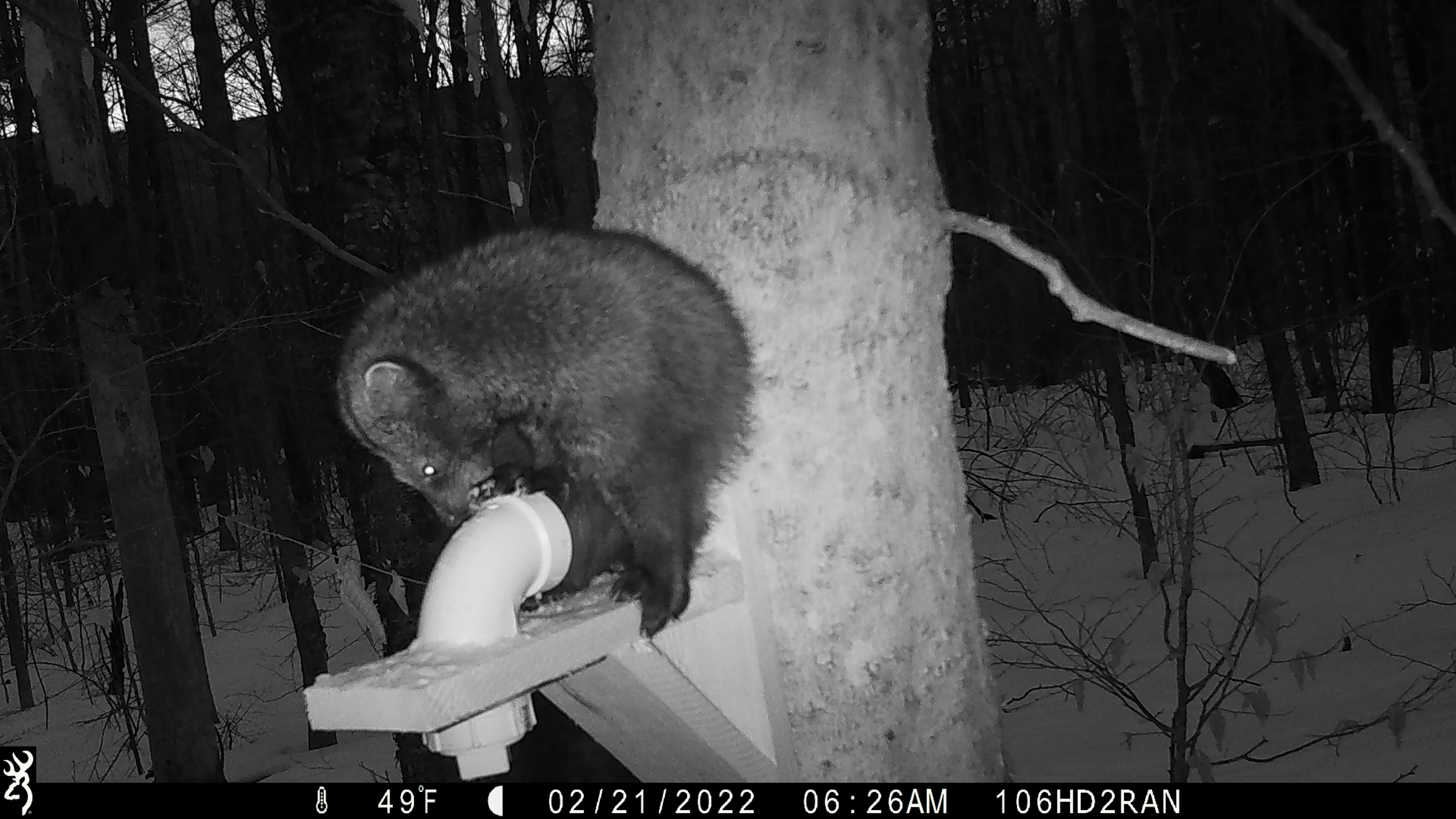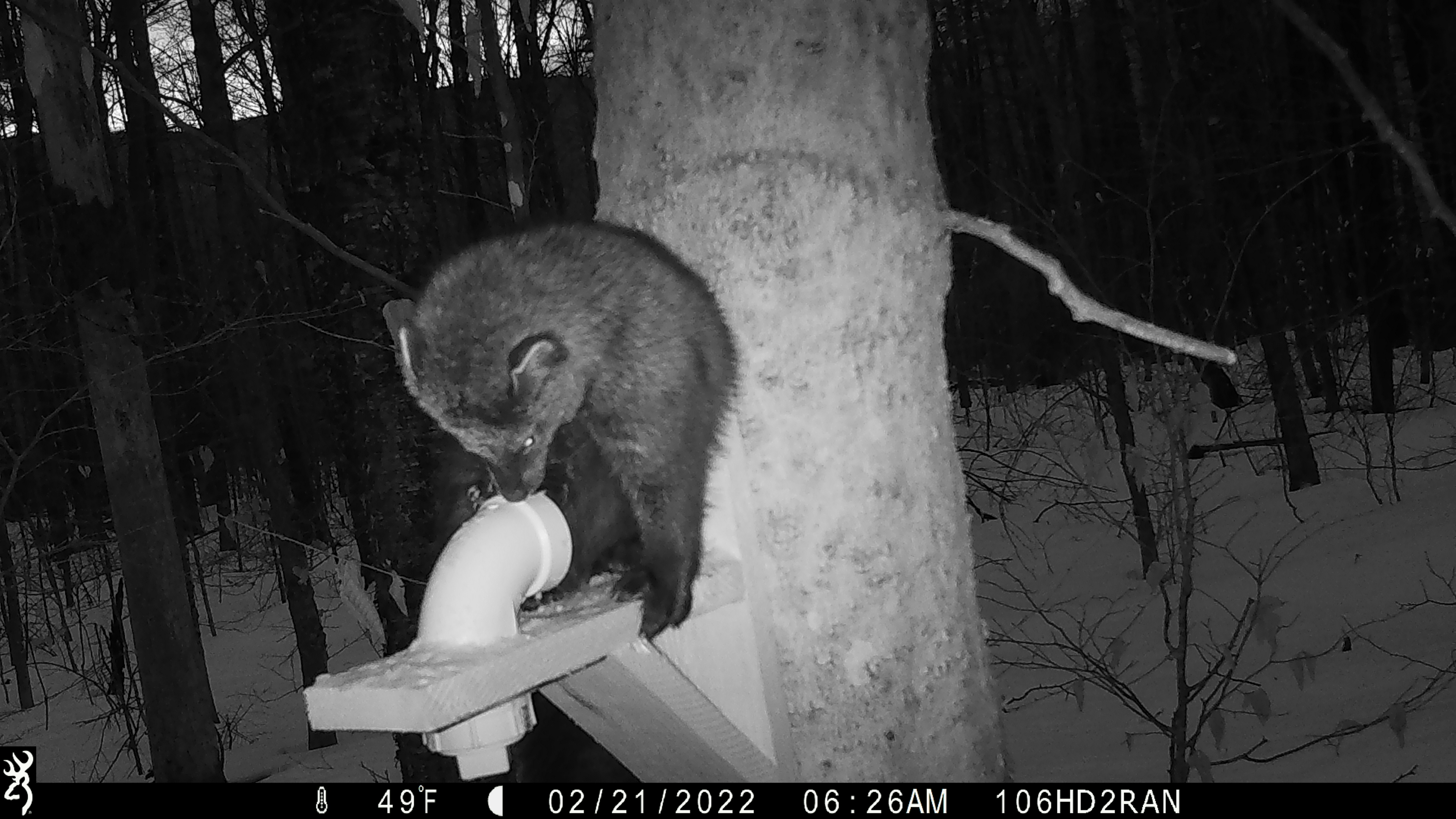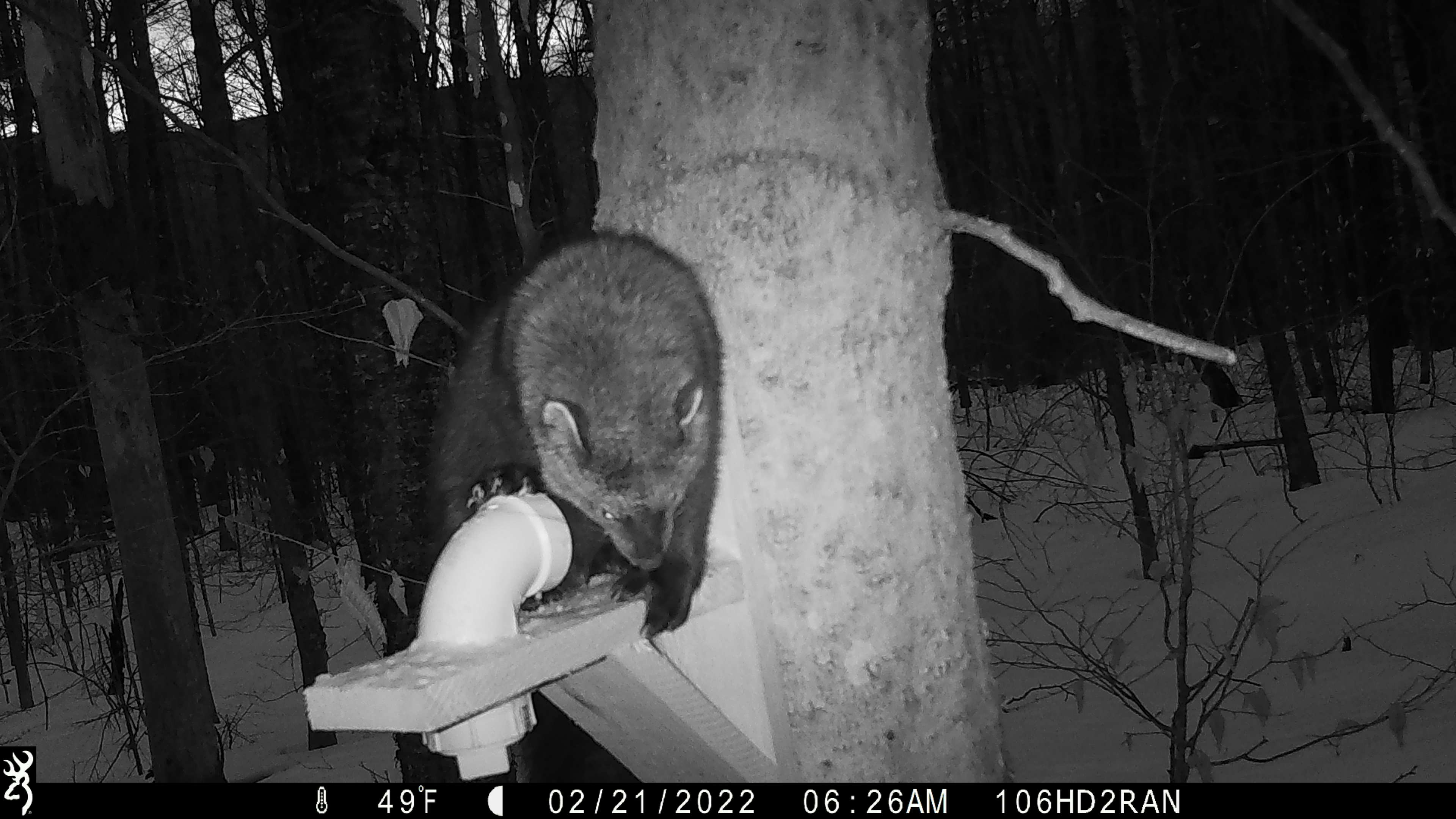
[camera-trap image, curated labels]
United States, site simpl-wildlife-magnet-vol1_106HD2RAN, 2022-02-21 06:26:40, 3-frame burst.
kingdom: Animalia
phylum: Chordata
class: Mammalia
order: Carnivora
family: Mustelidae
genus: Pekania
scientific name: Pekania pennanti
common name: fisher